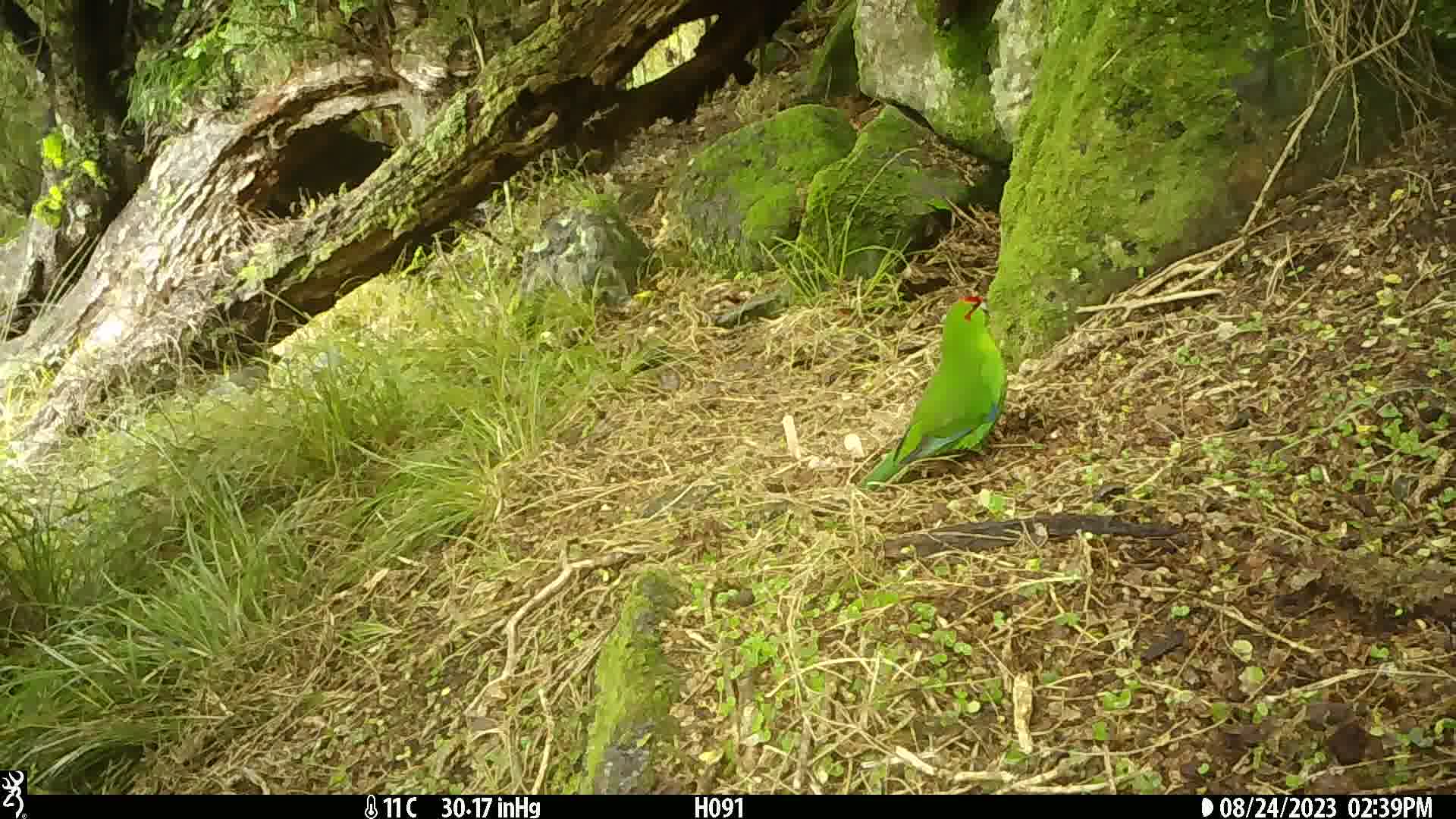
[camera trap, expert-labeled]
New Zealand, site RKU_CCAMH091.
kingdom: Animalia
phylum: Chordata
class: Aves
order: Psittaciformes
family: Psittaculidae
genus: Cyanoramphus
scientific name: Cyanoramphus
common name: parakeet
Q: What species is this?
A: Parakeet (Cyanoramphus).